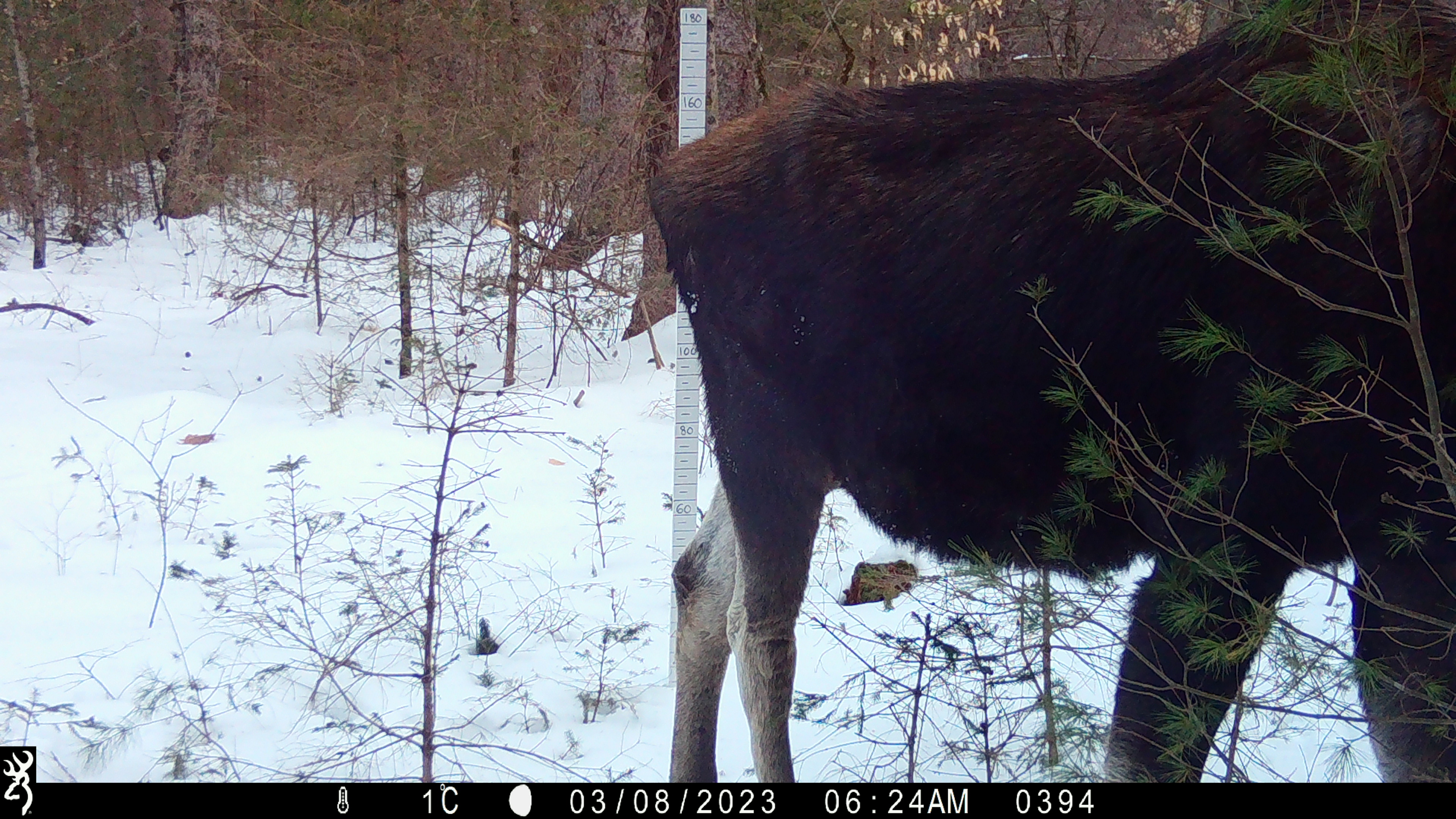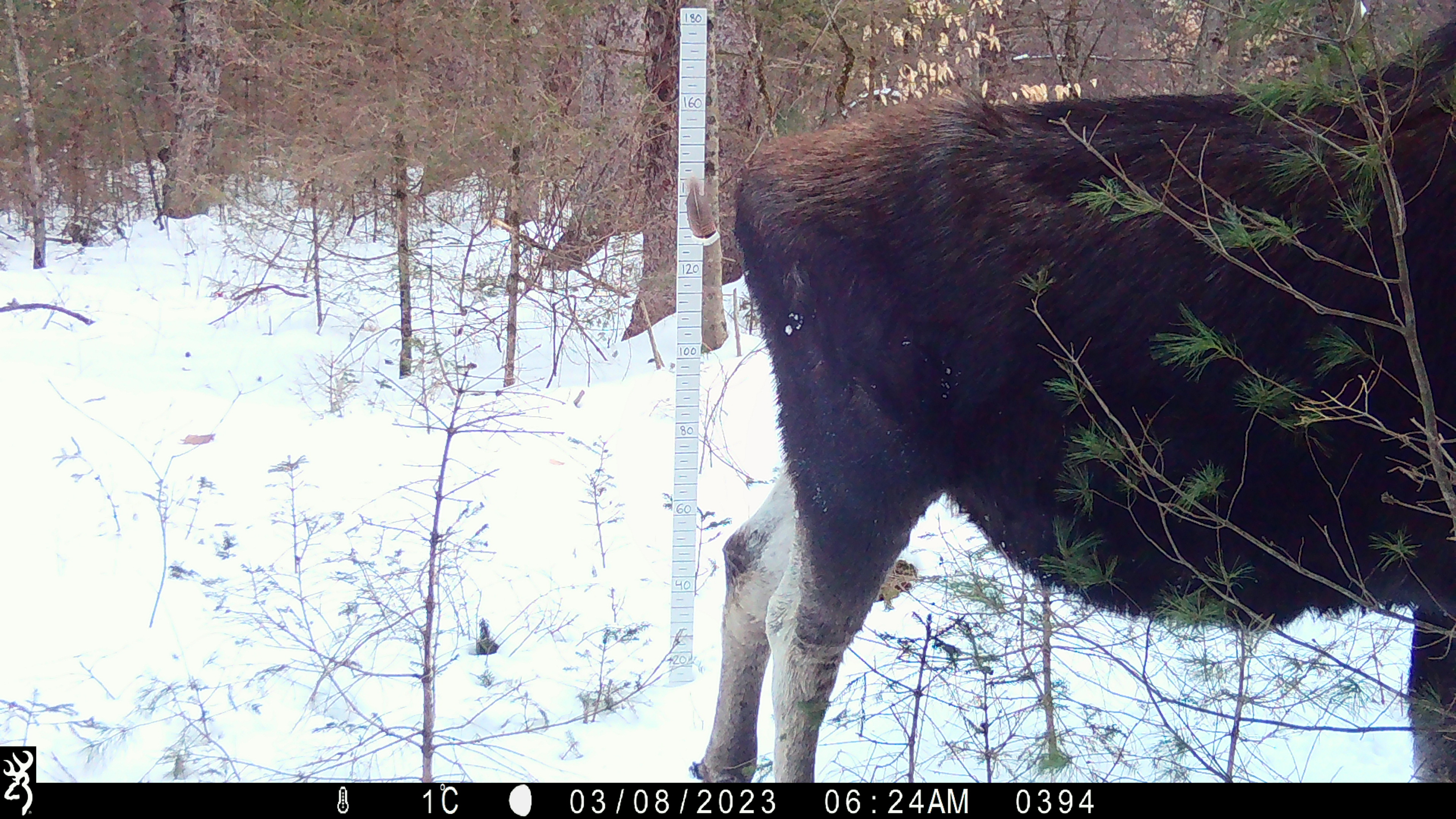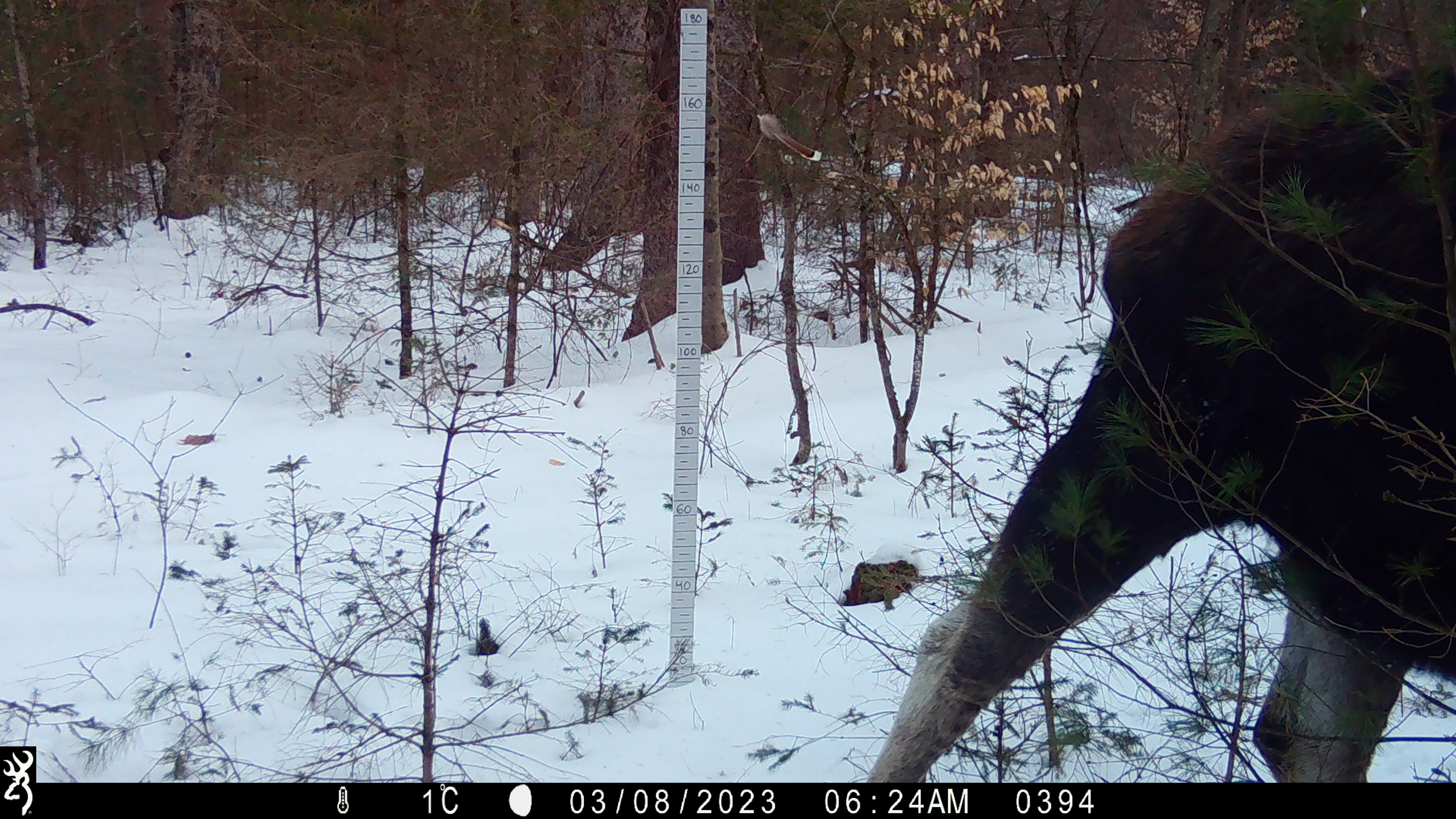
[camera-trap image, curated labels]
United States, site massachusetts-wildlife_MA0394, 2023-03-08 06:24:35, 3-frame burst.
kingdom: Animalia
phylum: Chordata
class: Mammalia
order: Artiodactyla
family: Cervidae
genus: Alces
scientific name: Alces alces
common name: moose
Moose (Alces alces).